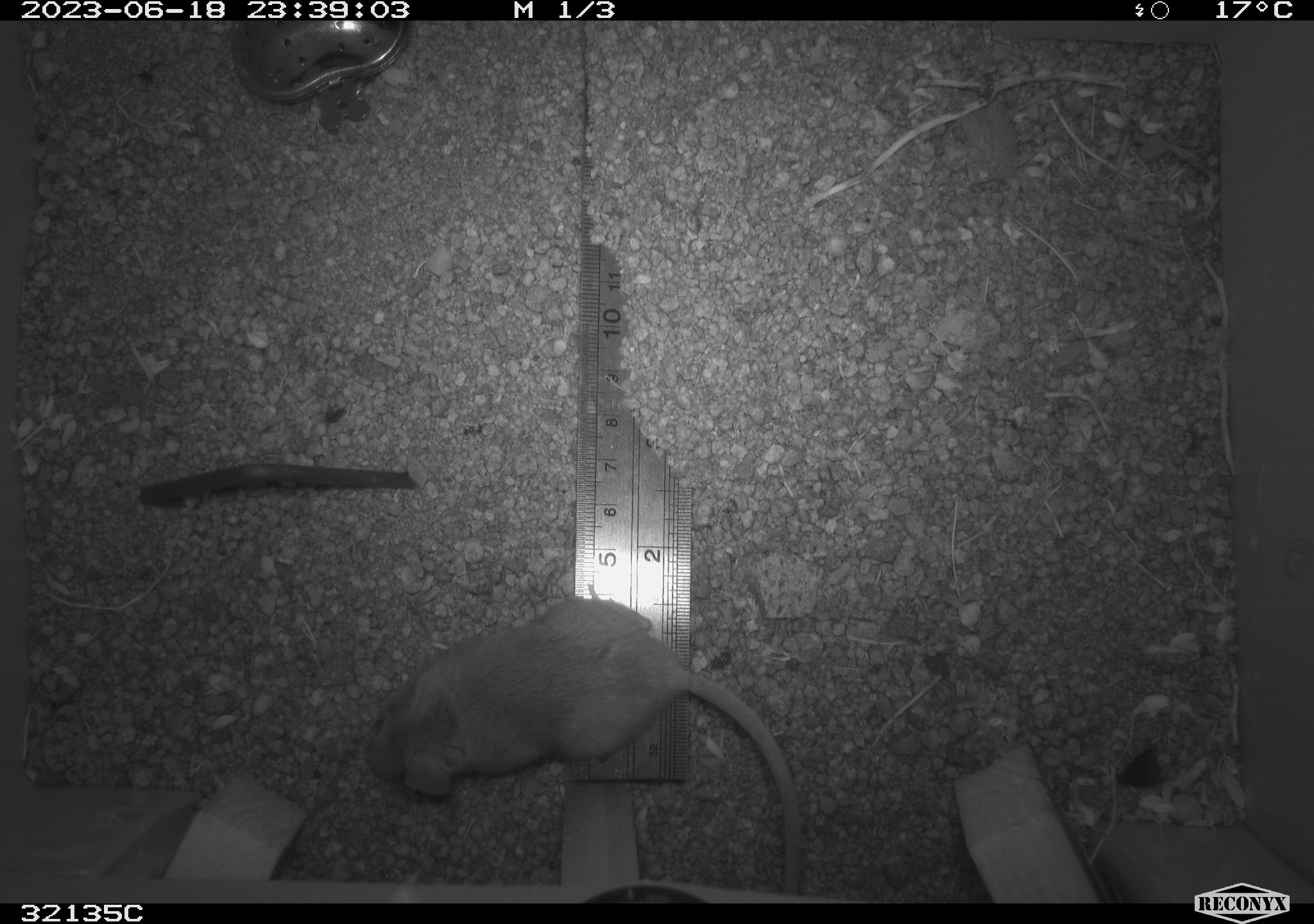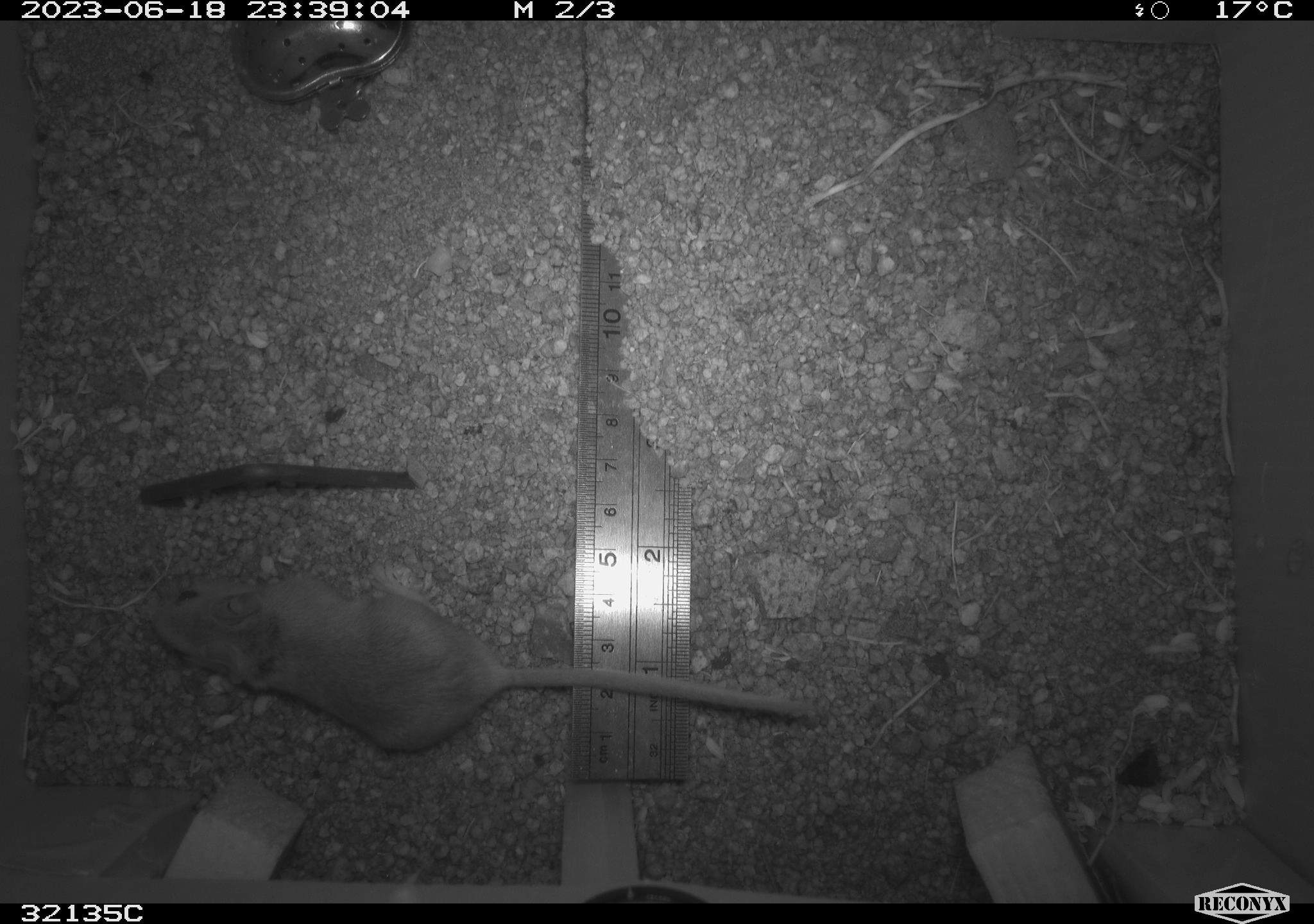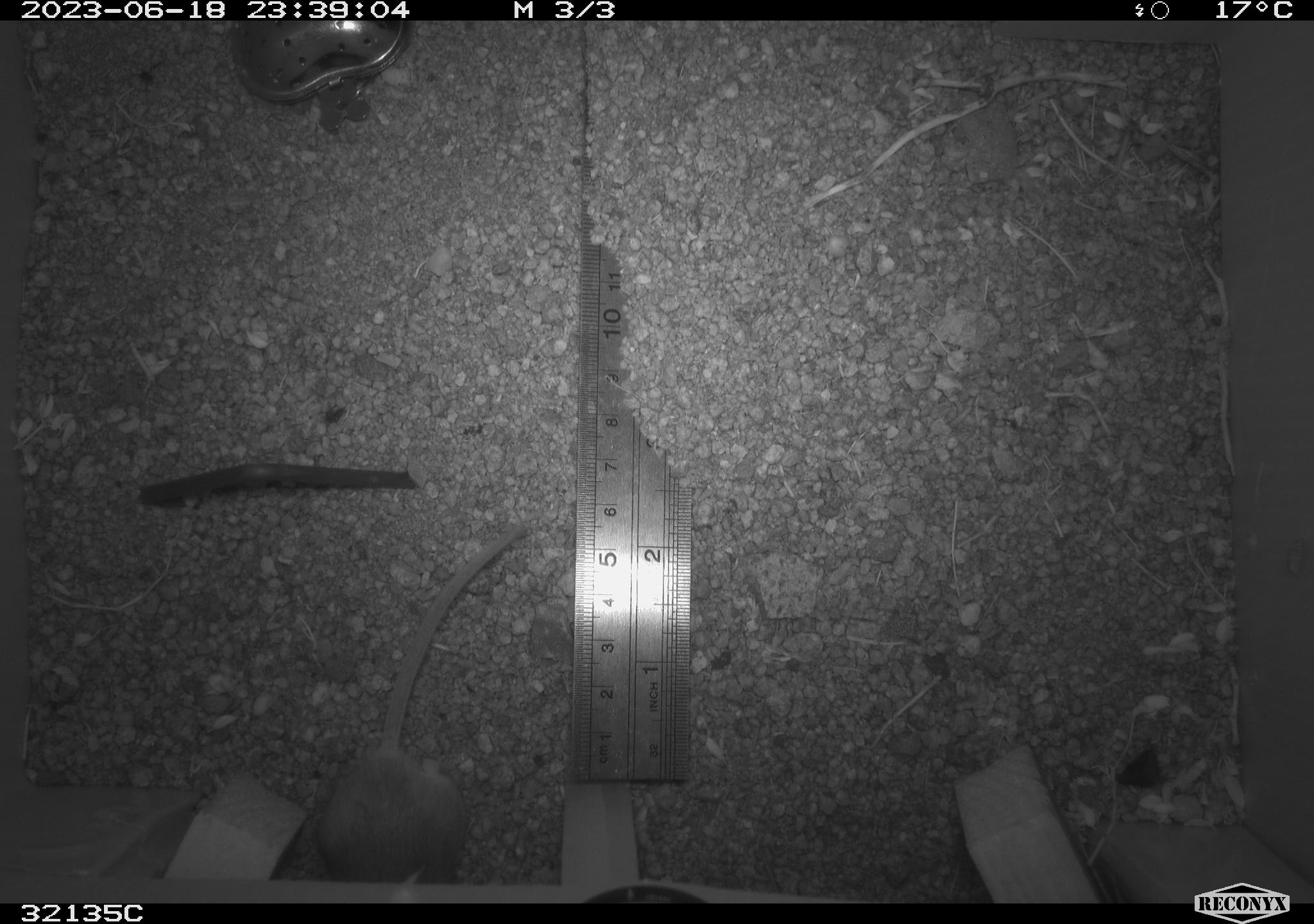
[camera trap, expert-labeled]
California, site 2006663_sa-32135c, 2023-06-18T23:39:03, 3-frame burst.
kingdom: Animalia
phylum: Chordata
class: Mammalia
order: Rodentia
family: Cricetidae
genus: Peromyscus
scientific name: Peromyscus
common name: deer mice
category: peromyscus species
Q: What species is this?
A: Peromyscus species (deer mice) (Peromyscus).